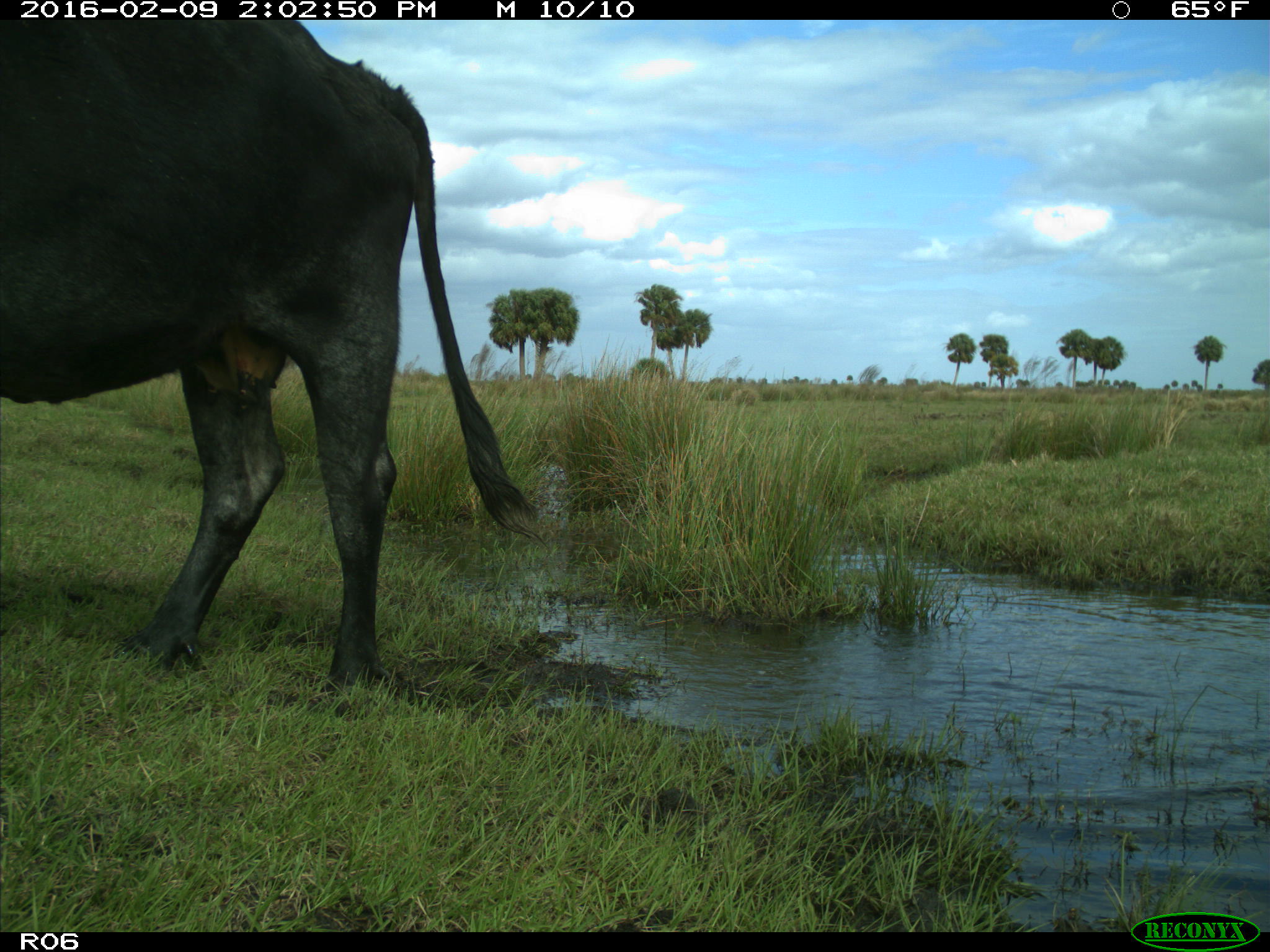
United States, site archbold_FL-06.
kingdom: Animalia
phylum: Chordata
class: Mammalia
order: Artiodactyla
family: Bovidae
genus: Bos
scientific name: Bos taurus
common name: domestic cow